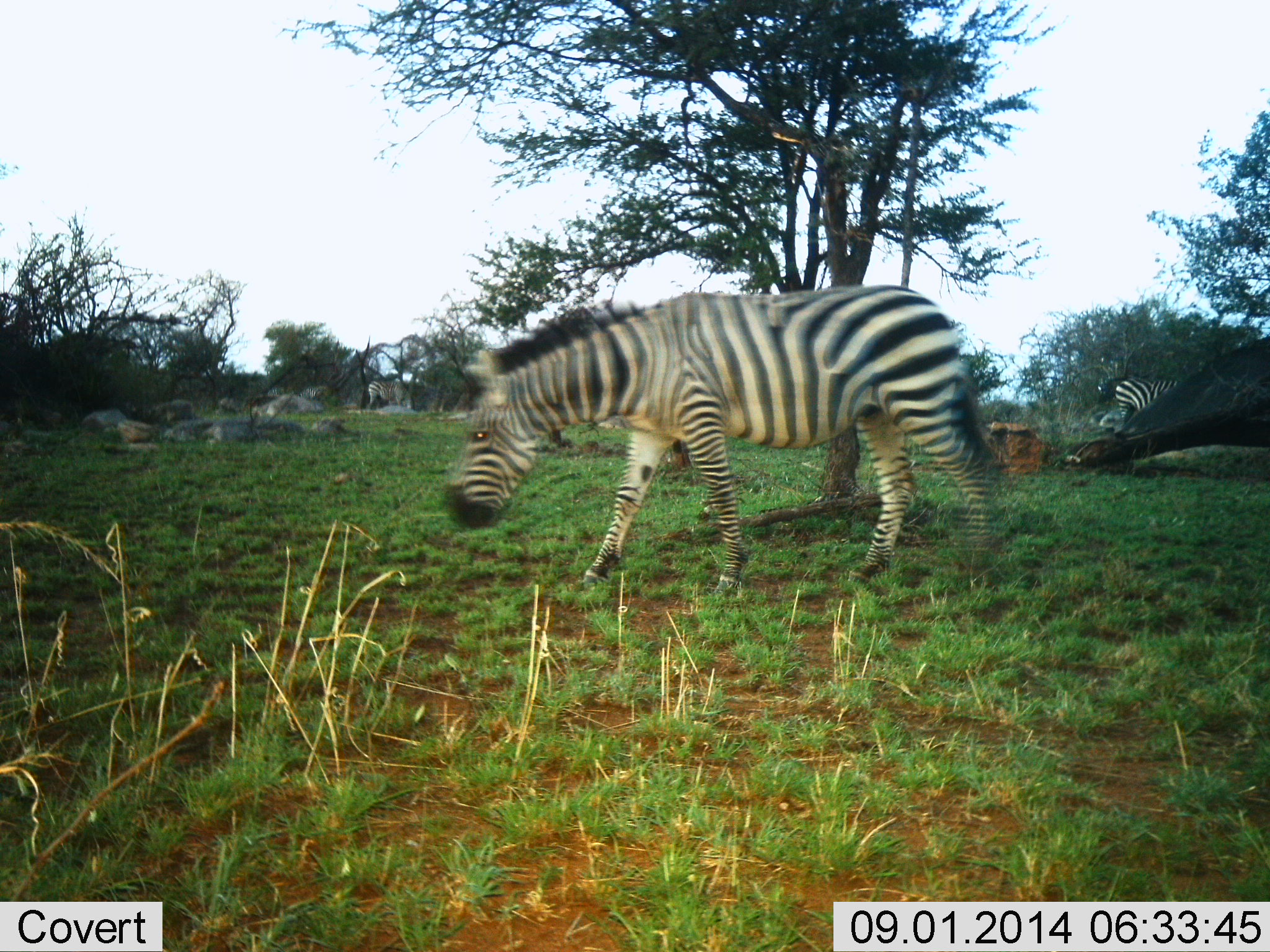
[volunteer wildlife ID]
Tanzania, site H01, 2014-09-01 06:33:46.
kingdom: Animalia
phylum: Chordata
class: Mammalia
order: Perissodactyla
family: Equidae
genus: Equus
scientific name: Equus quagga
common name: plains zebra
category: zebra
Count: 3.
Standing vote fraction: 20%.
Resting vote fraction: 0%.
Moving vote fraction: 90%.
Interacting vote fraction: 0%.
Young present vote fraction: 0%.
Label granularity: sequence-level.